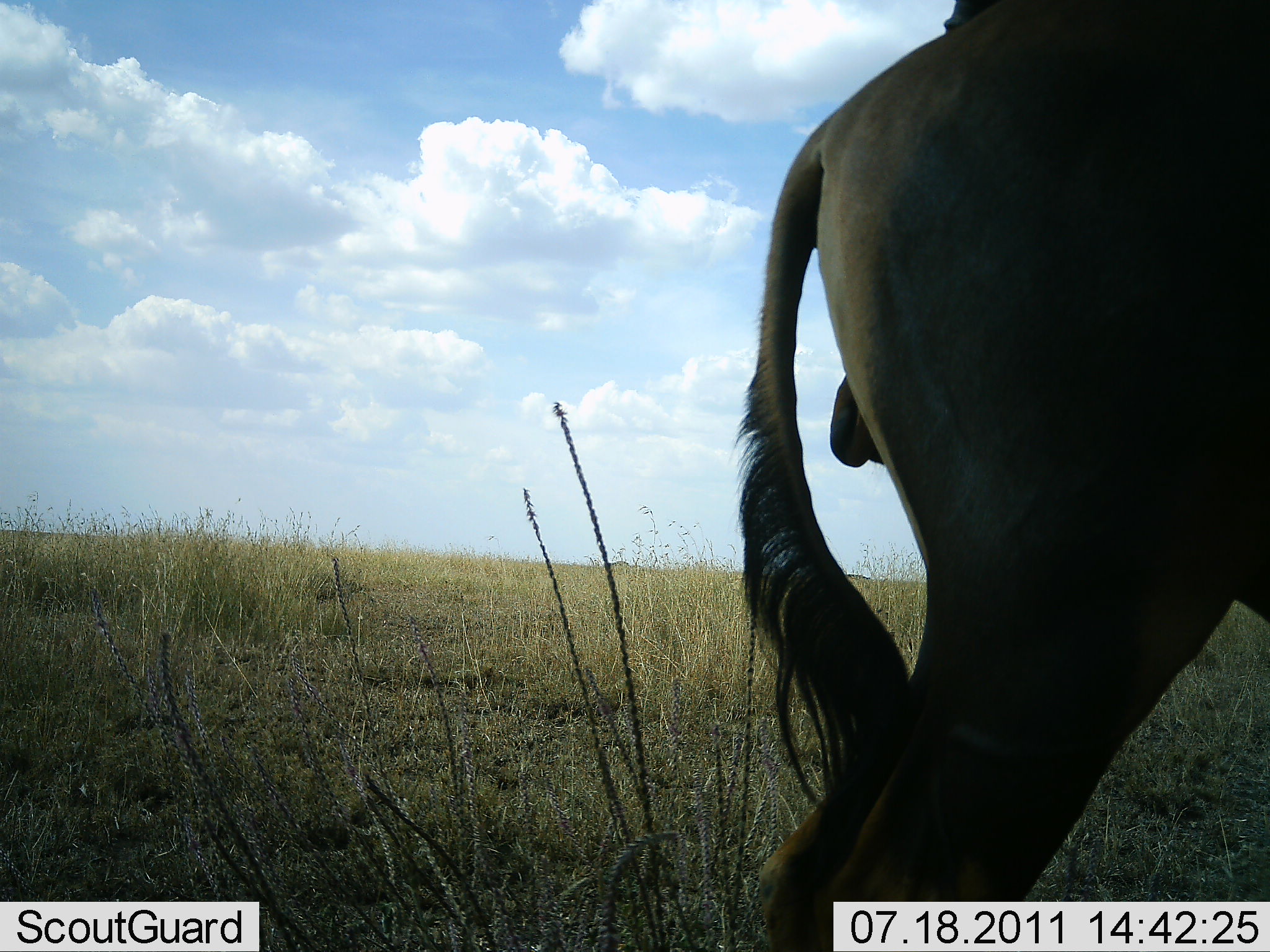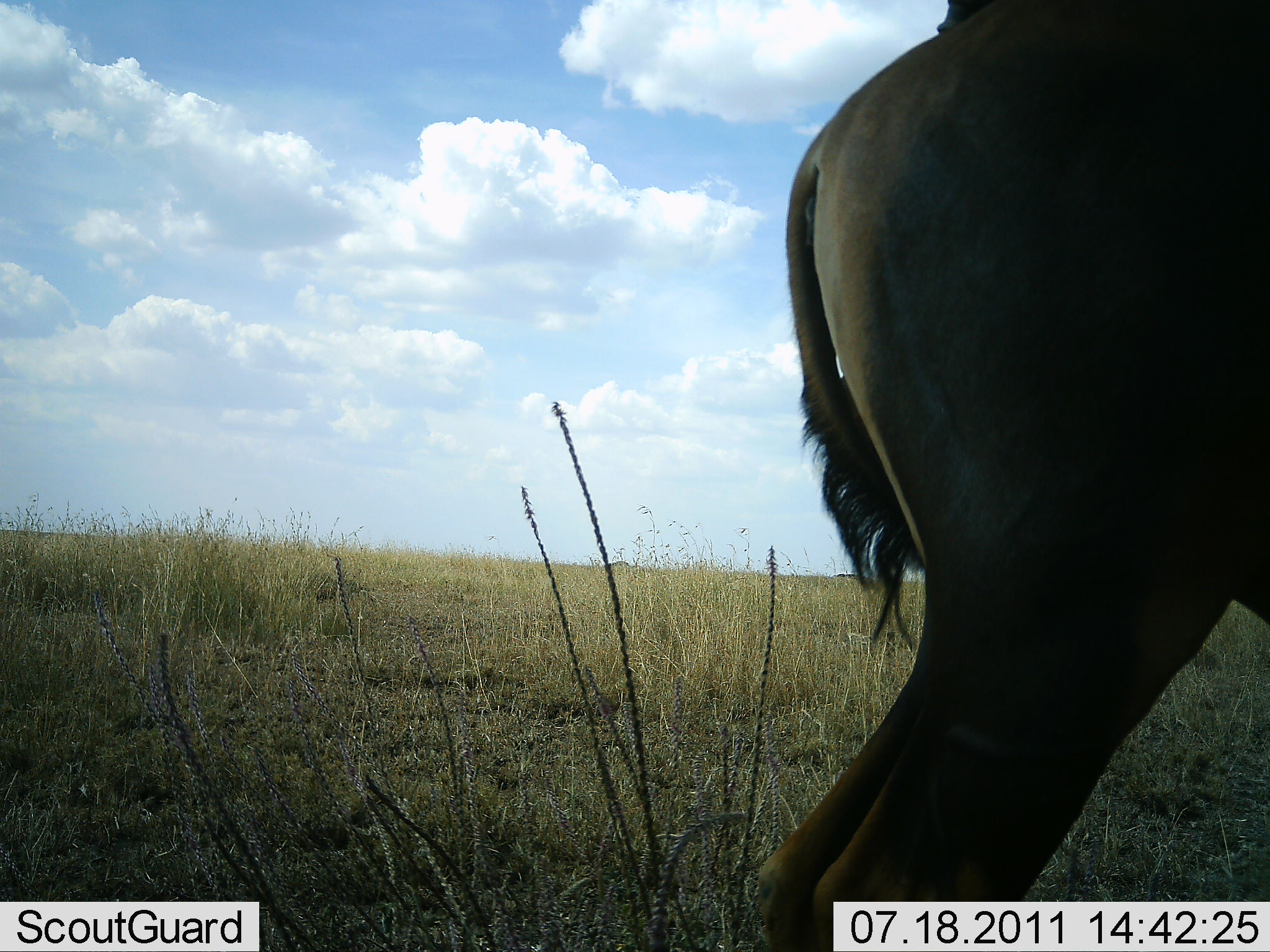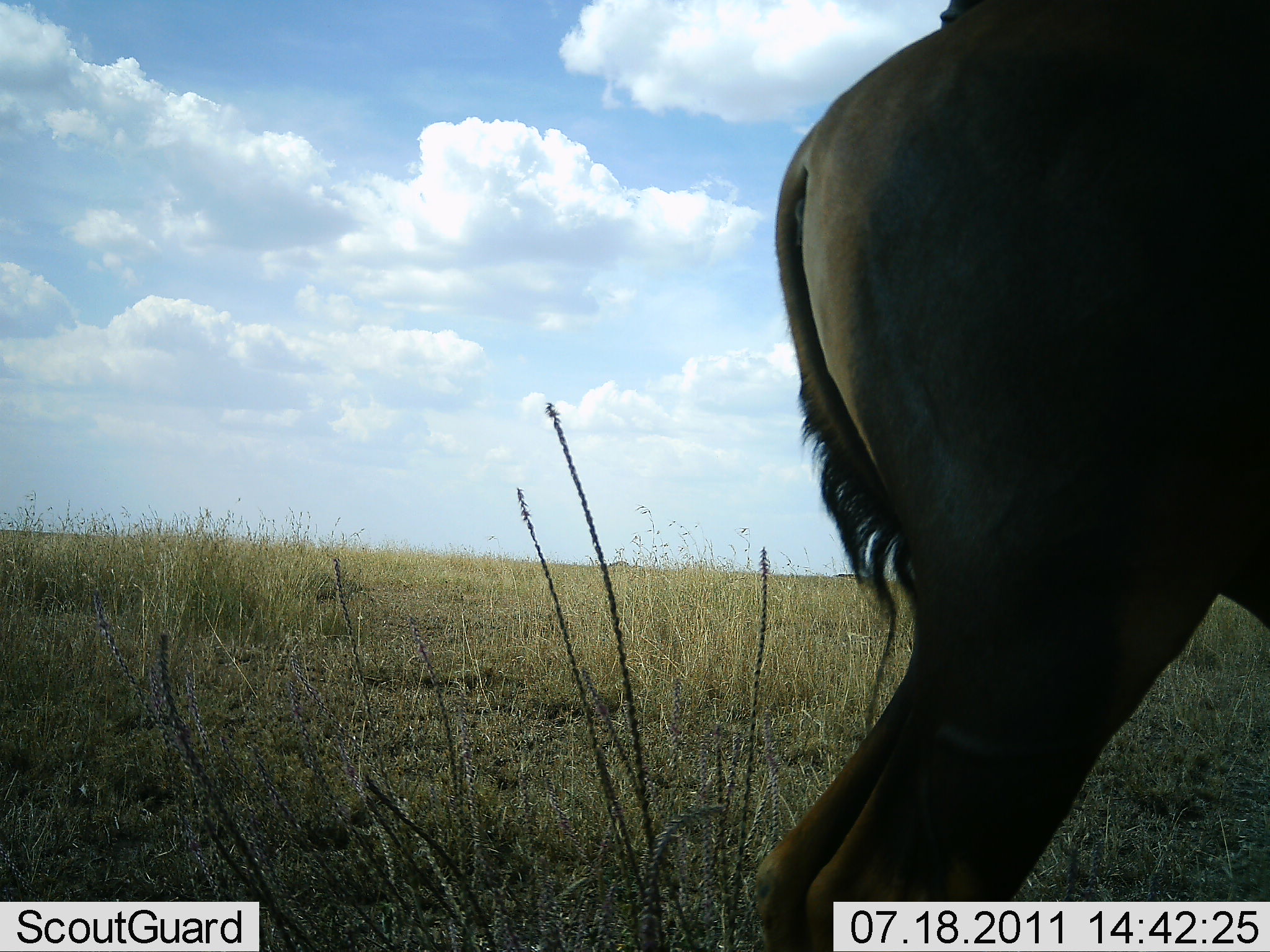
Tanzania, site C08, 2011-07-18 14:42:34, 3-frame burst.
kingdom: Animalia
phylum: Chordata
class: Mammalia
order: Artiodactyla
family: Bovidae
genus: Connochaetes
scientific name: Connochaetes taurinus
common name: blue wildebeest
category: wildebeest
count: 1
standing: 100%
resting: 0%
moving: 0%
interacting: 0%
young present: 0%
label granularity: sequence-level